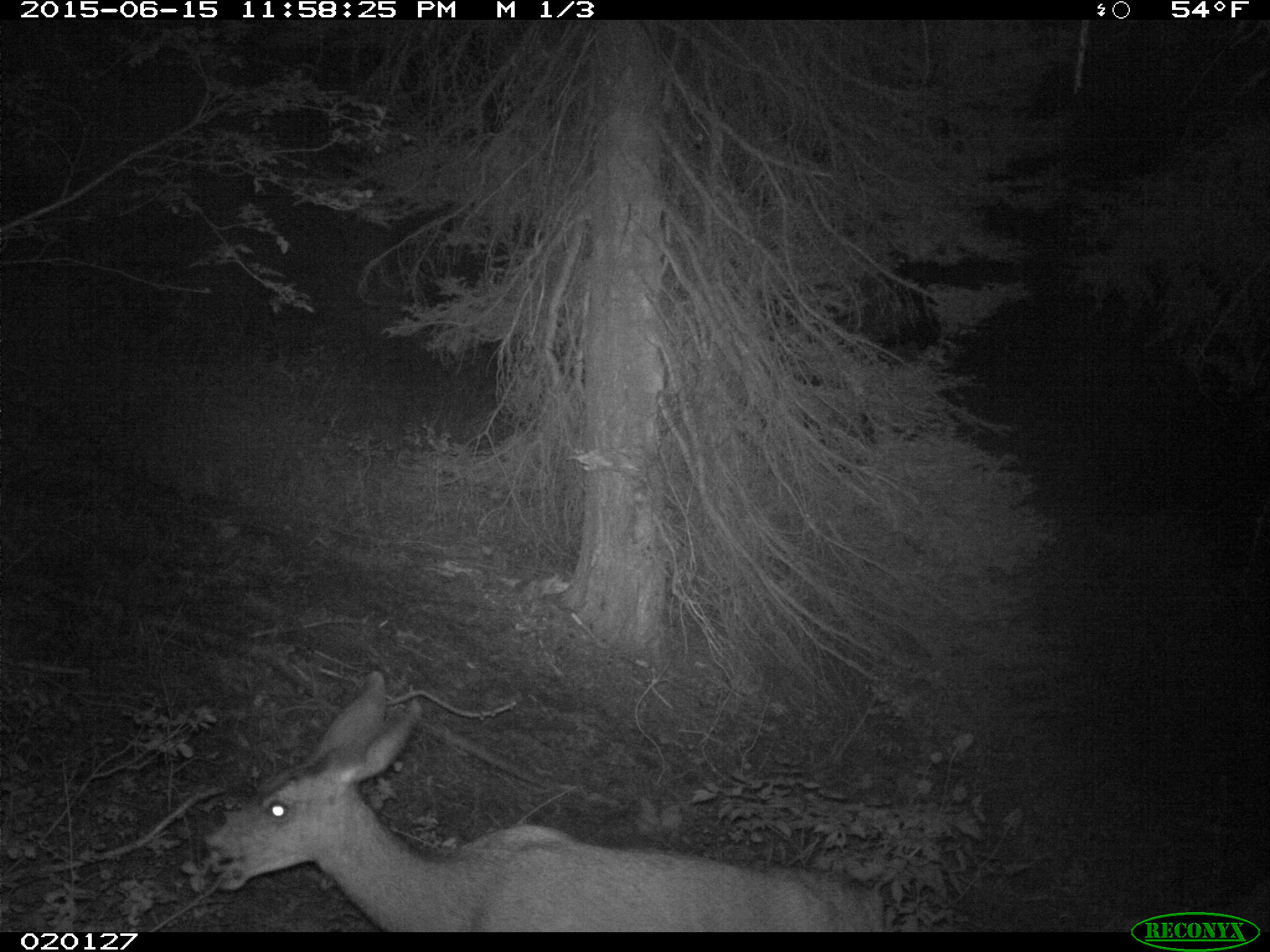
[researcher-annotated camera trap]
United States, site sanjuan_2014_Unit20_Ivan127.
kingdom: Animalia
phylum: Chordata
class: Mammalia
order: Artiodactyla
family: Cervidae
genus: Odocoileus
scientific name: Odocoileus hemionus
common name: mule deer